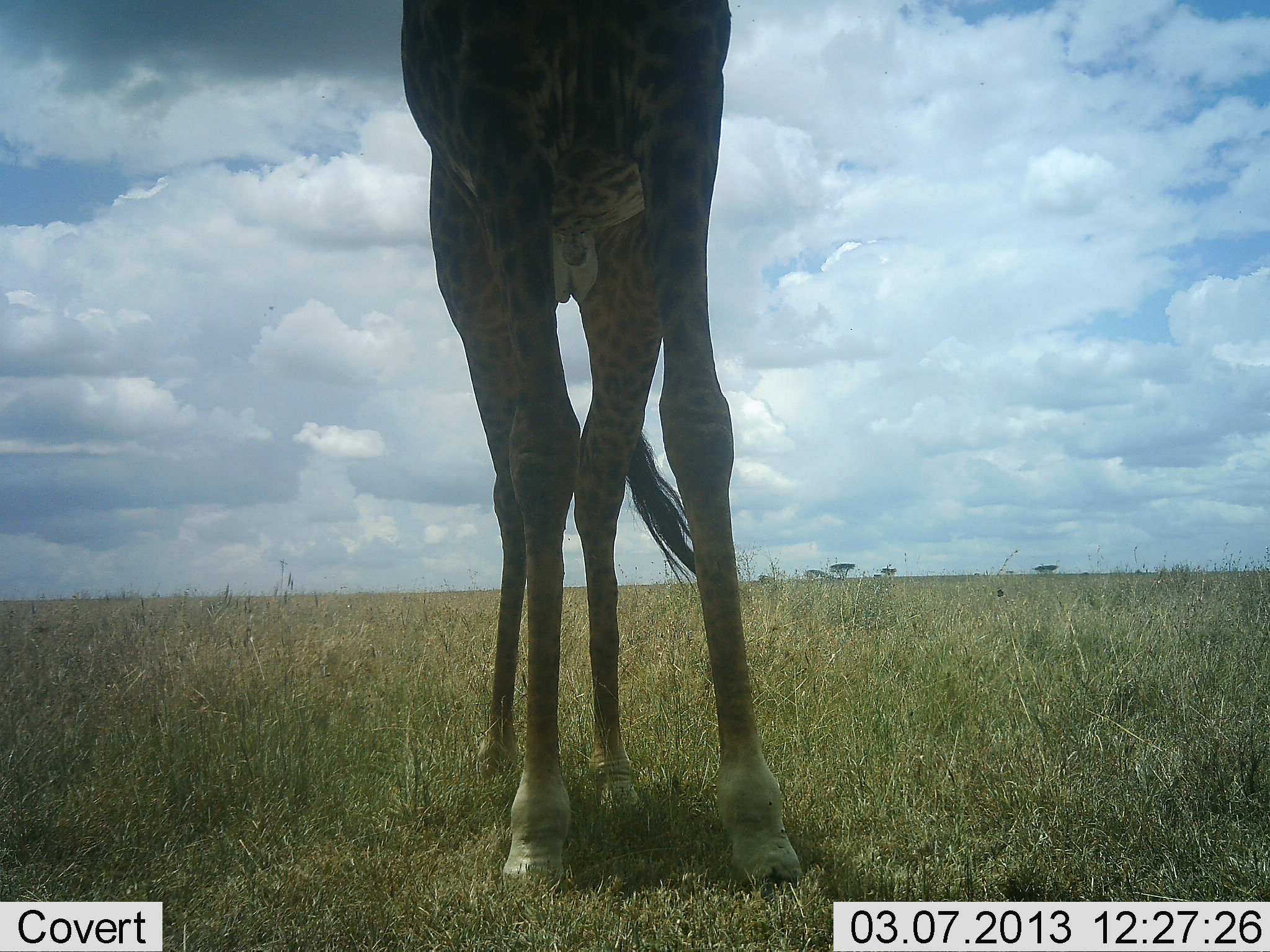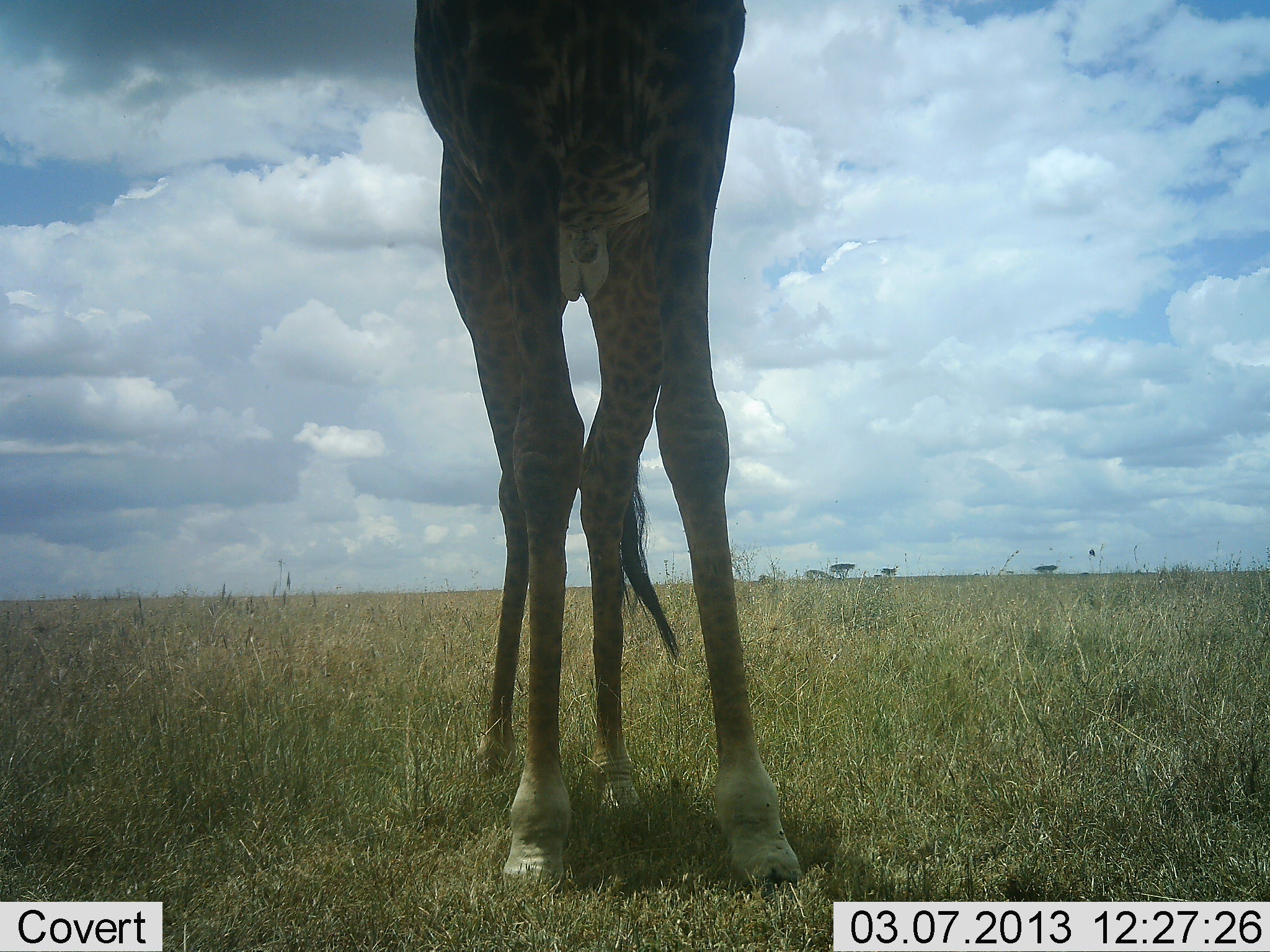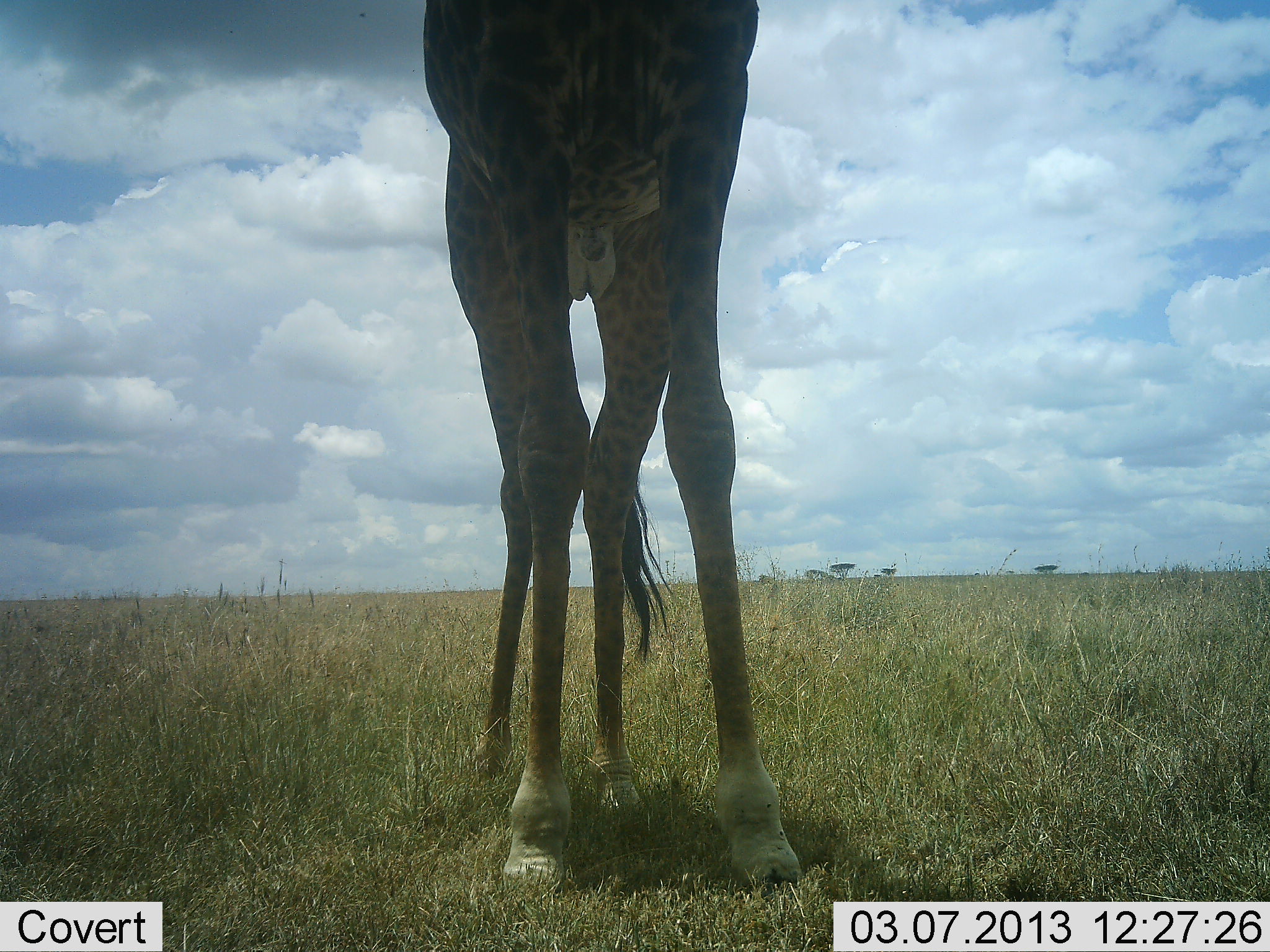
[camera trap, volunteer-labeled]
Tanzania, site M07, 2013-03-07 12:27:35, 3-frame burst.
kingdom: Animalia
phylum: Chordata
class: Mammalia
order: Artiodactyla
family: Giraffidae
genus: Giraffa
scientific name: Giraffa camelopardalis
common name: giraffe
Giraffe (Giraffa camelopardalis), count 1. Behavior (volunteer vote fractions): standing 100%, resting 0%, moving 0%, interacting 0%. Young present (vote fraction): 0%. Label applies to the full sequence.